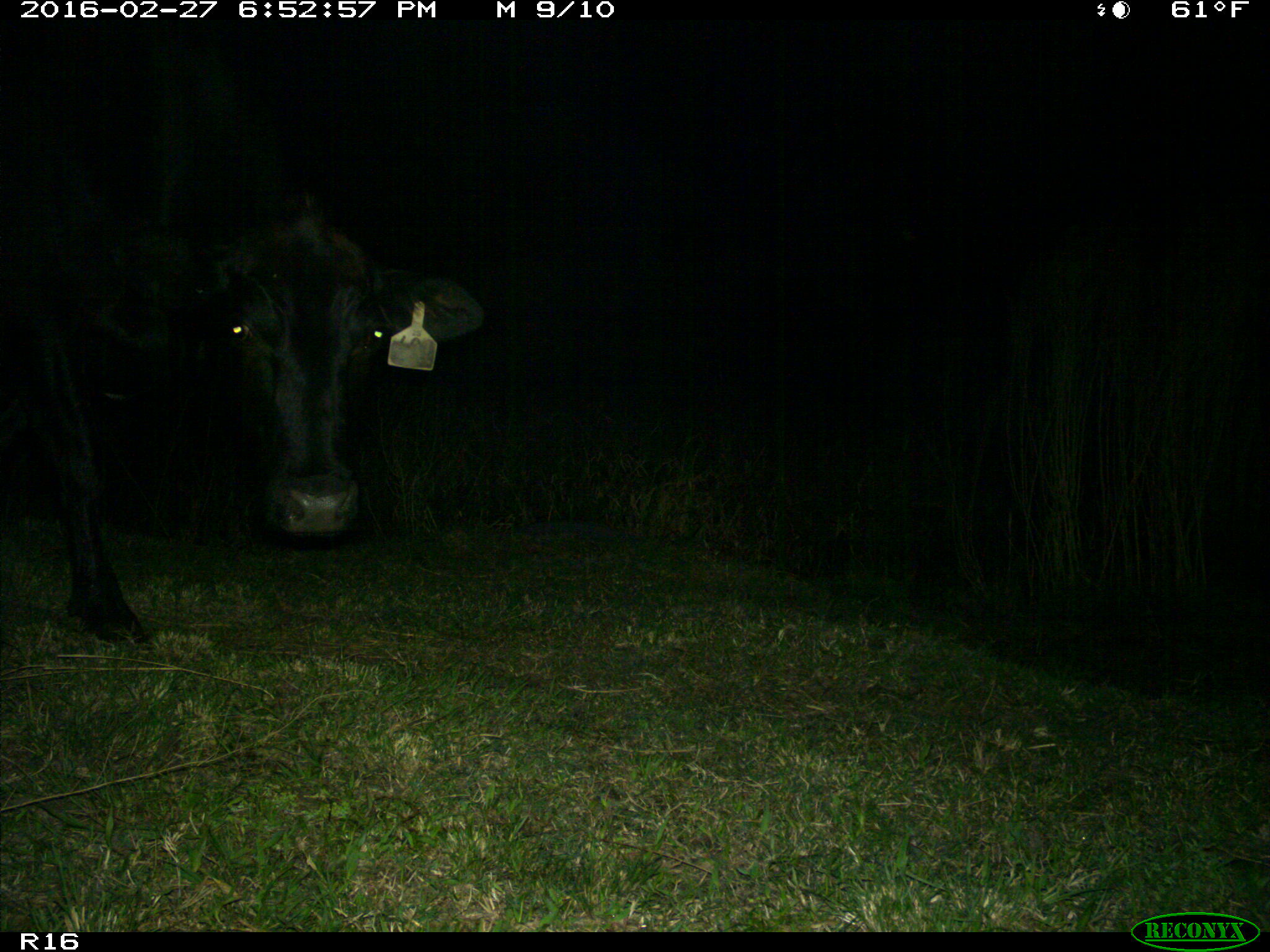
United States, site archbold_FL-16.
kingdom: Animalia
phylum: Chordata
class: Mammalia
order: Artiodactyla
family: Bovidae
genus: Bos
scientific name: Bos taurus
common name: domestic cow